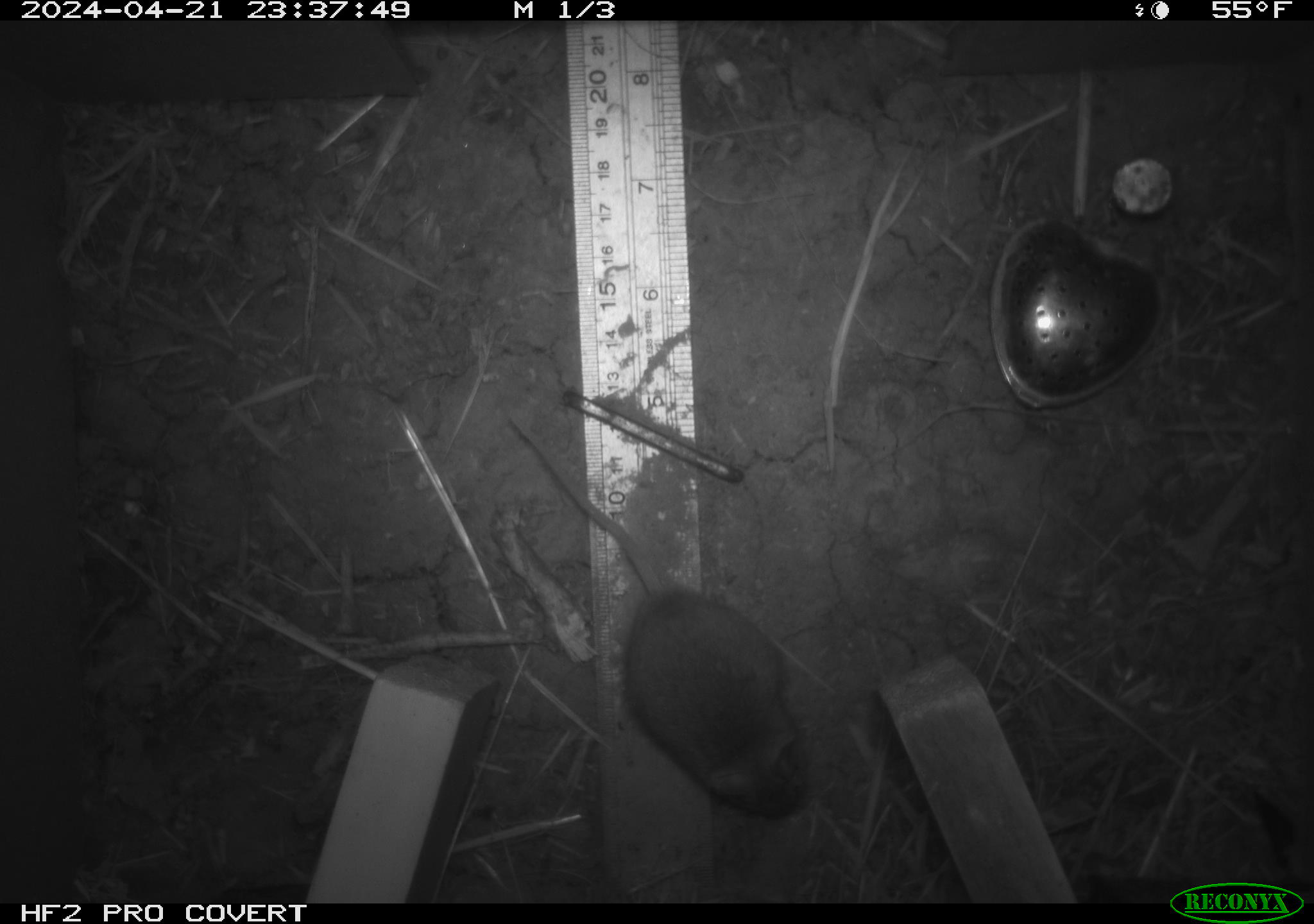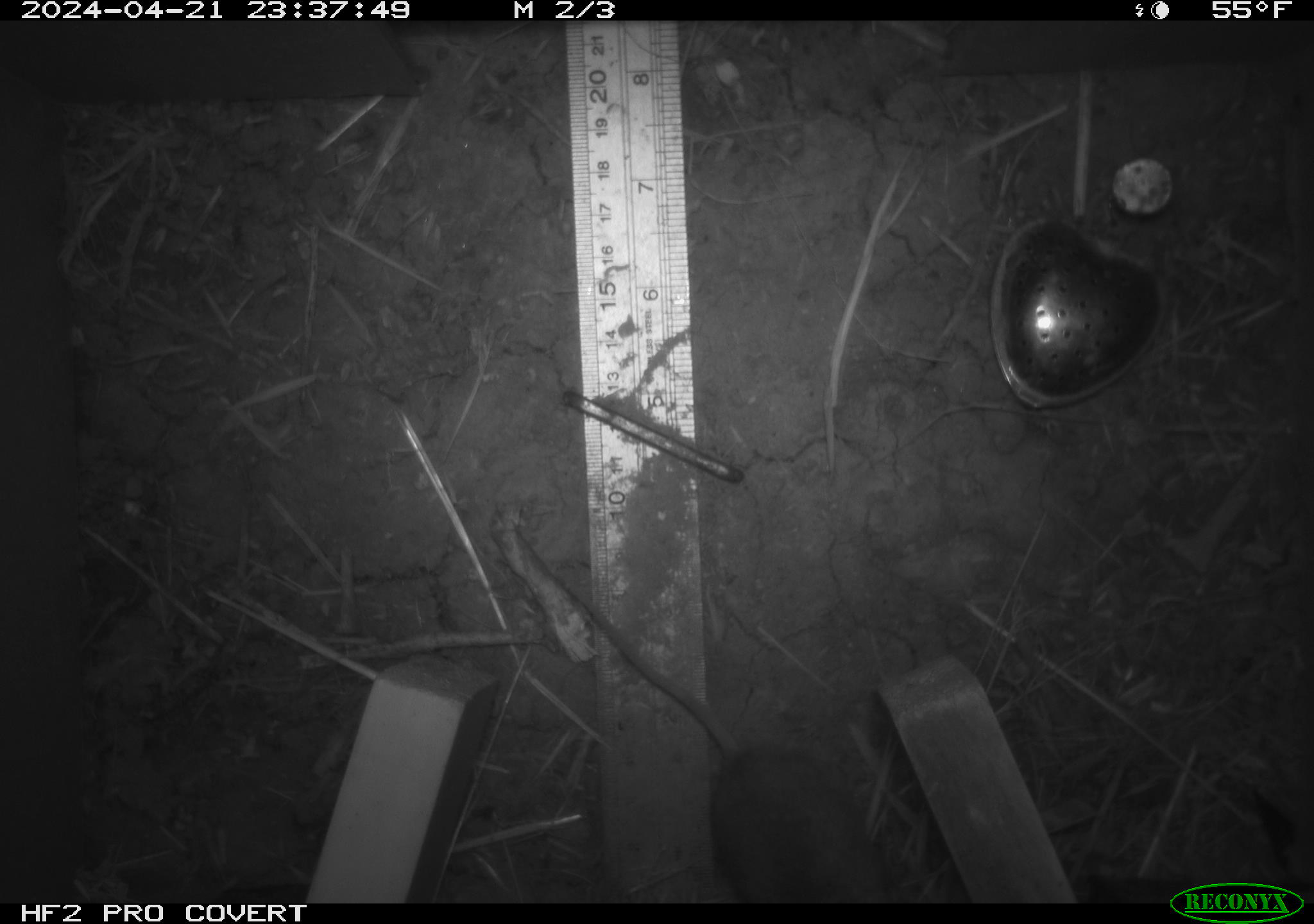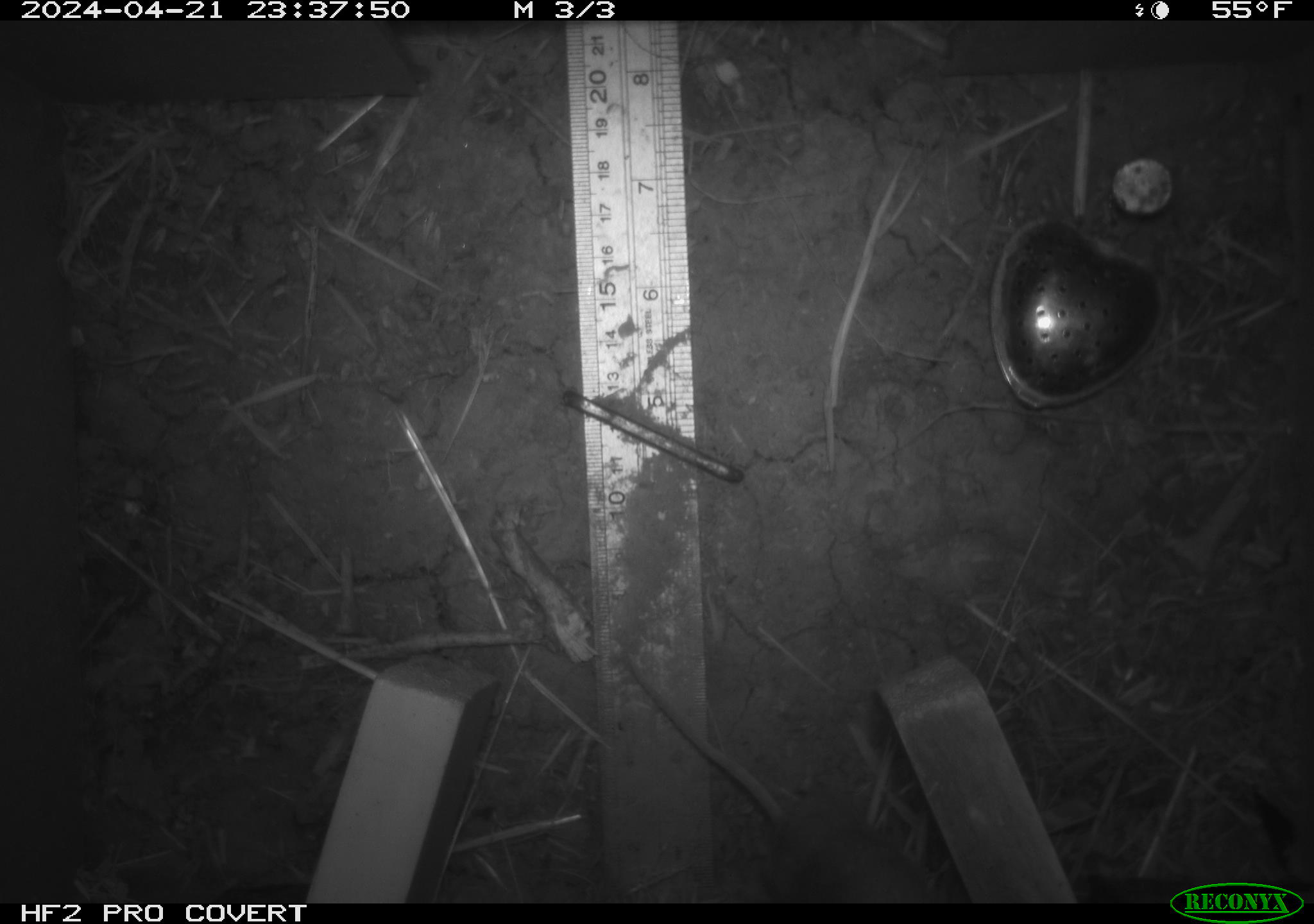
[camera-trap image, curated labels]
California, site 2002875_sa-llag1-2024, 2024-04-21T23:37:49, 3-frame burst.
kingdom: Animalia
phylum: Chordata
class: Mammalia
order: Rodentia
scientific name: Rodentia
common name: mouse species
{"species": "mouse species (Rodentia)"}